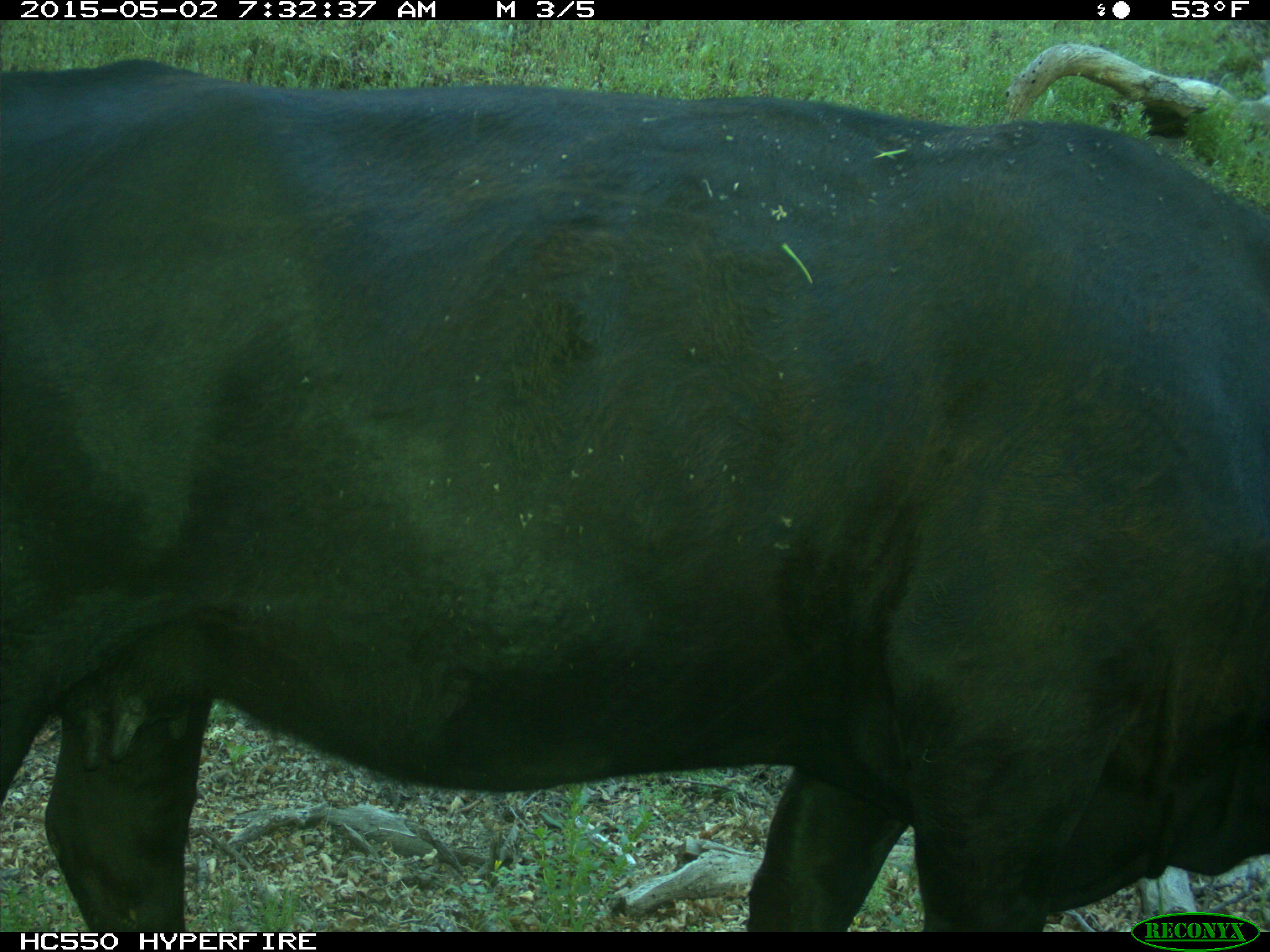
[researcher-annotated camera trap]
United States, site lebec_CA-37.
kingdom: Animalia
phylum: Chordata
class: Mammalia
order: Artiodactyla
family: Bovidae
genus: Bos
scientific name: Bos taurus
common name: domestic cow